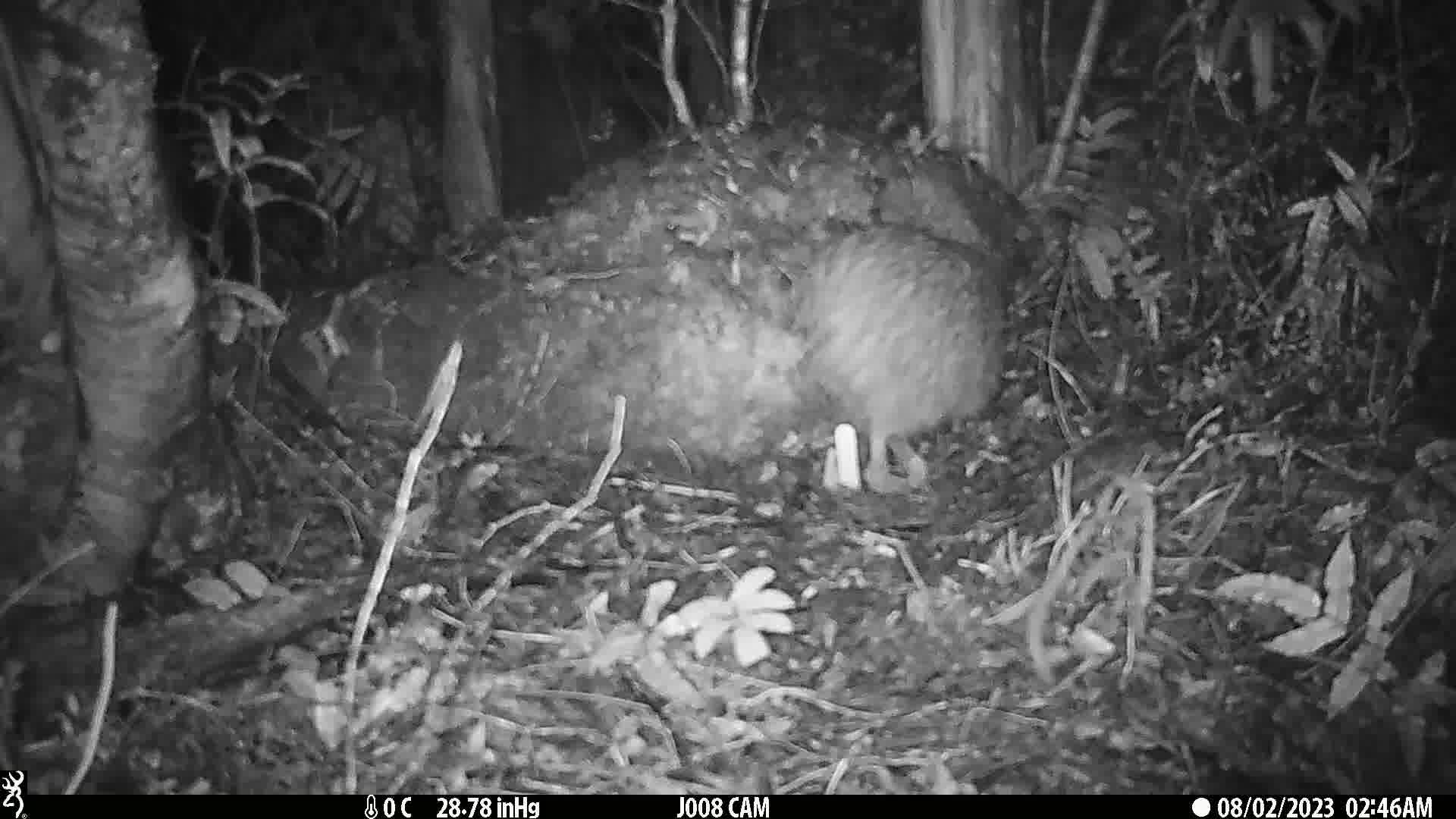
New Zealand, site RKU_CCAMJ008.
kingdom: Animalia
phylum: Chordata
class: Aves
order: Apterygiformes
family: Apterygidae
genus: Apteryx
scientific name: Apteryx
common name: kiwi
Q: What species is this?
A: Kiwi (Apteryx).